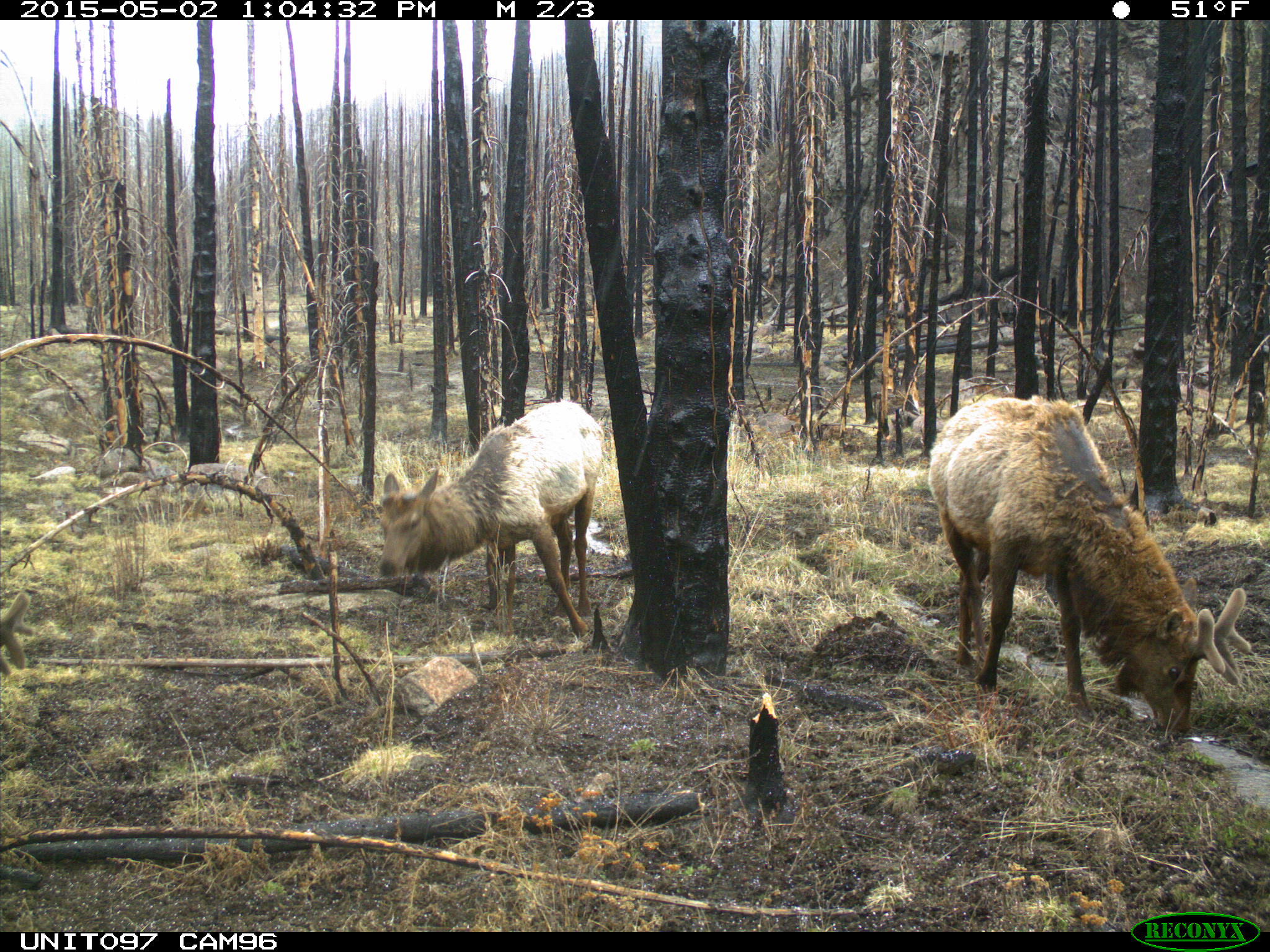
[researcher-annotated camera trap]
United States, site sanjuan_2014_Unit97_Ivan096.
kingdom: Animalia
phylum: Chordata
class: Mammalia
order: Artiodactyla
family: Cervidae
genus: Cervus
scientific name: Cervus elaphus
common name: red deer